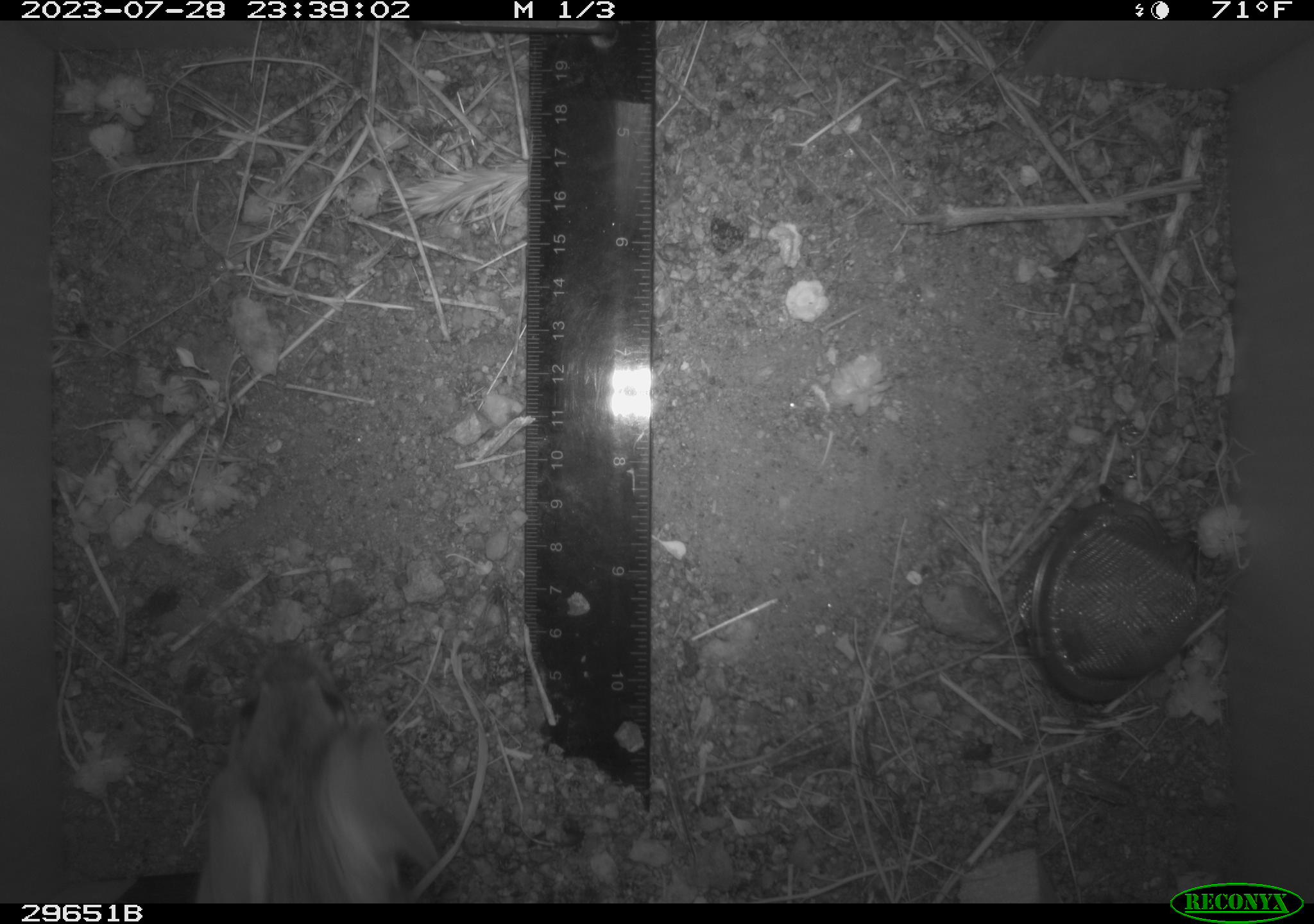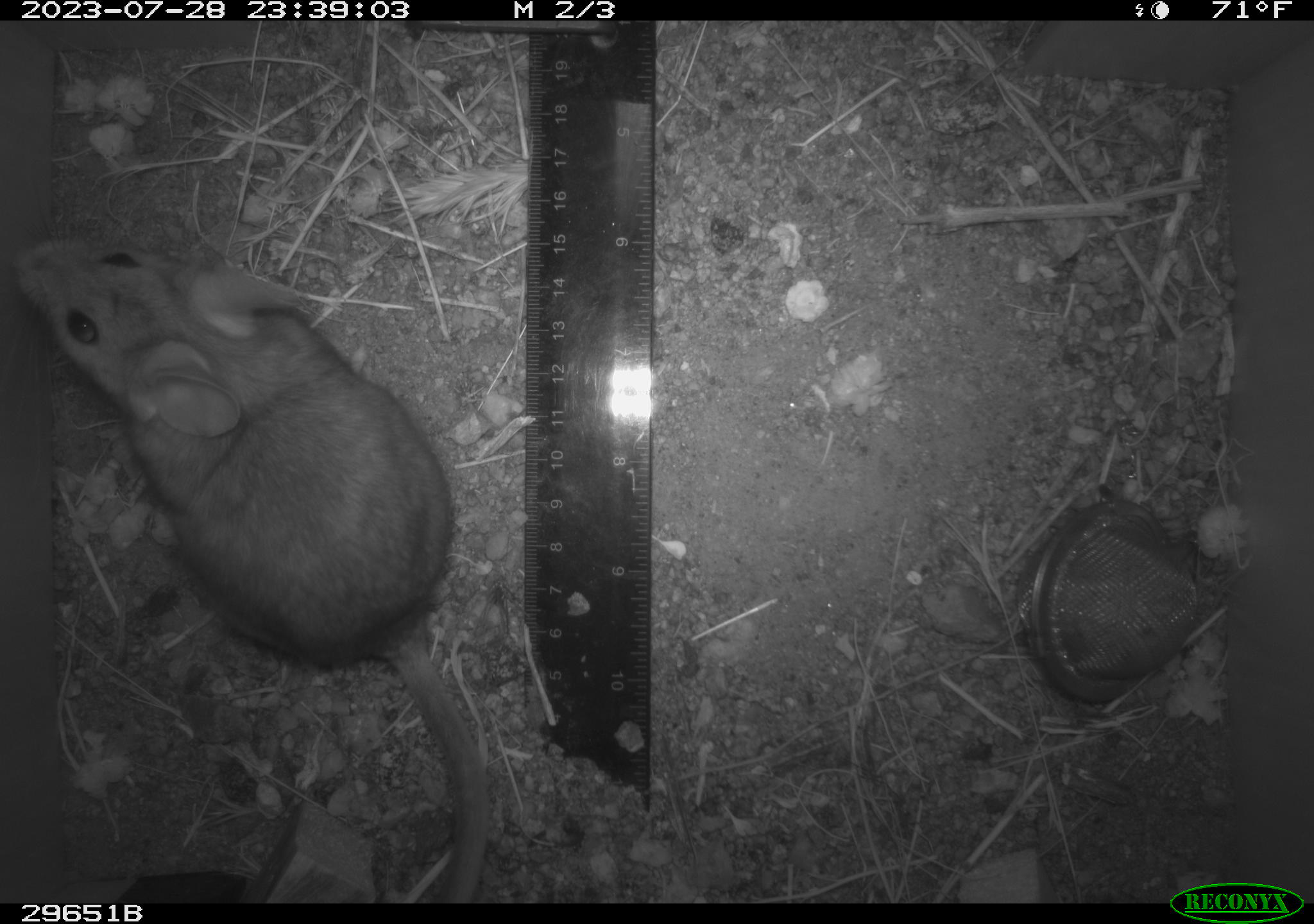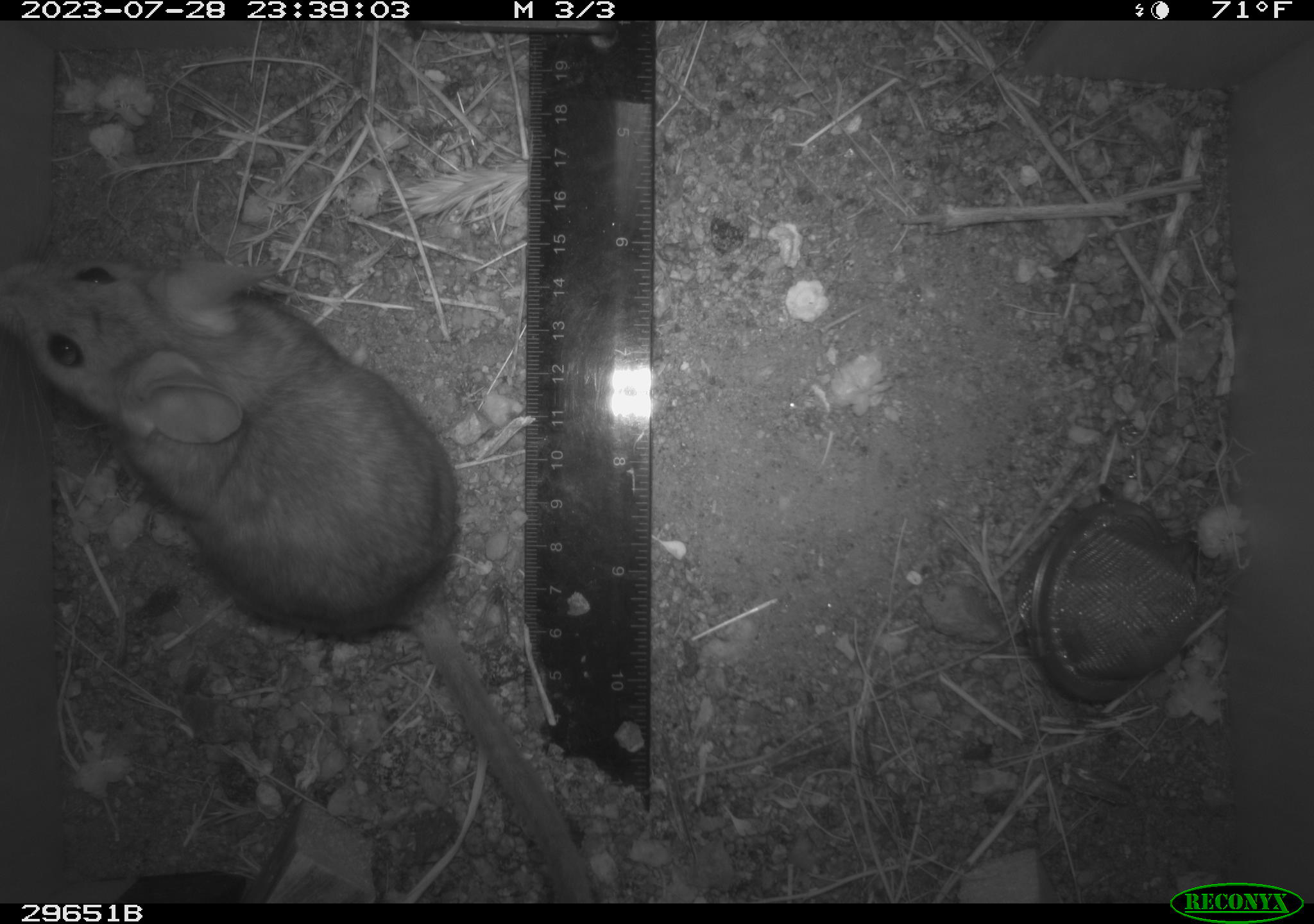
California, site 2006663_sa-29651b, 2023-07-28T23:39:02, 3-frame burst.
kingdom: Animalia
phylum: Chordata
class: Mammalia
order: Rodentia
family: Cricetidae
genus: Neotoma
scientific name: Neotoma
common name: pack rat or woodrat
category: neotoma species